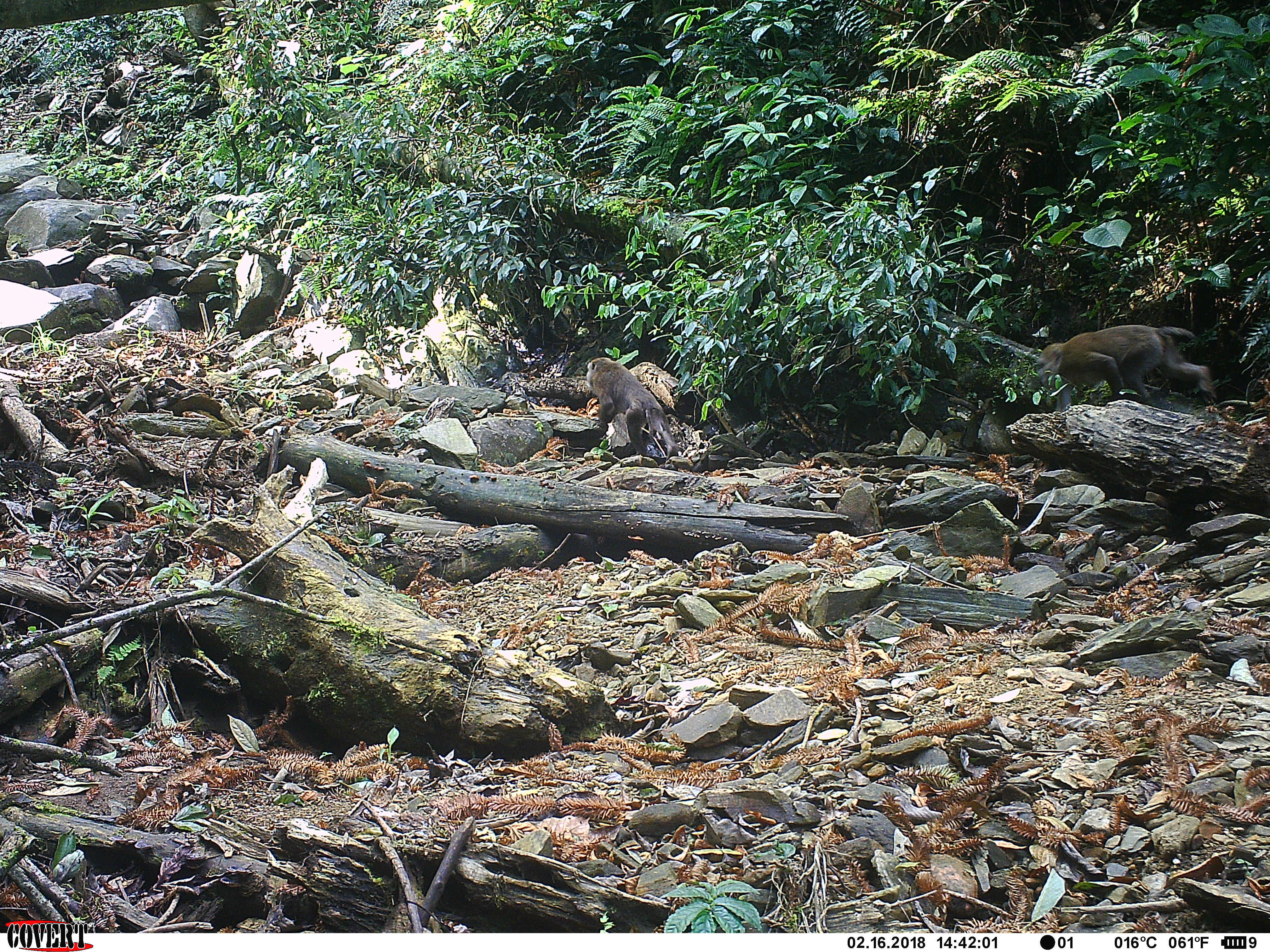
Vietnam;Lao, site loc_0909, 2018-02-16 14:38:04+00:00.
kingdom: Animalia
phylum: Chordata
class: Mammalia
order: Primates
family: Cercopithecidae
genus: Macaca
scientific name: Macaca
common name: macaque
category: macaque not stump tailed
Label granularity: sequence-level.